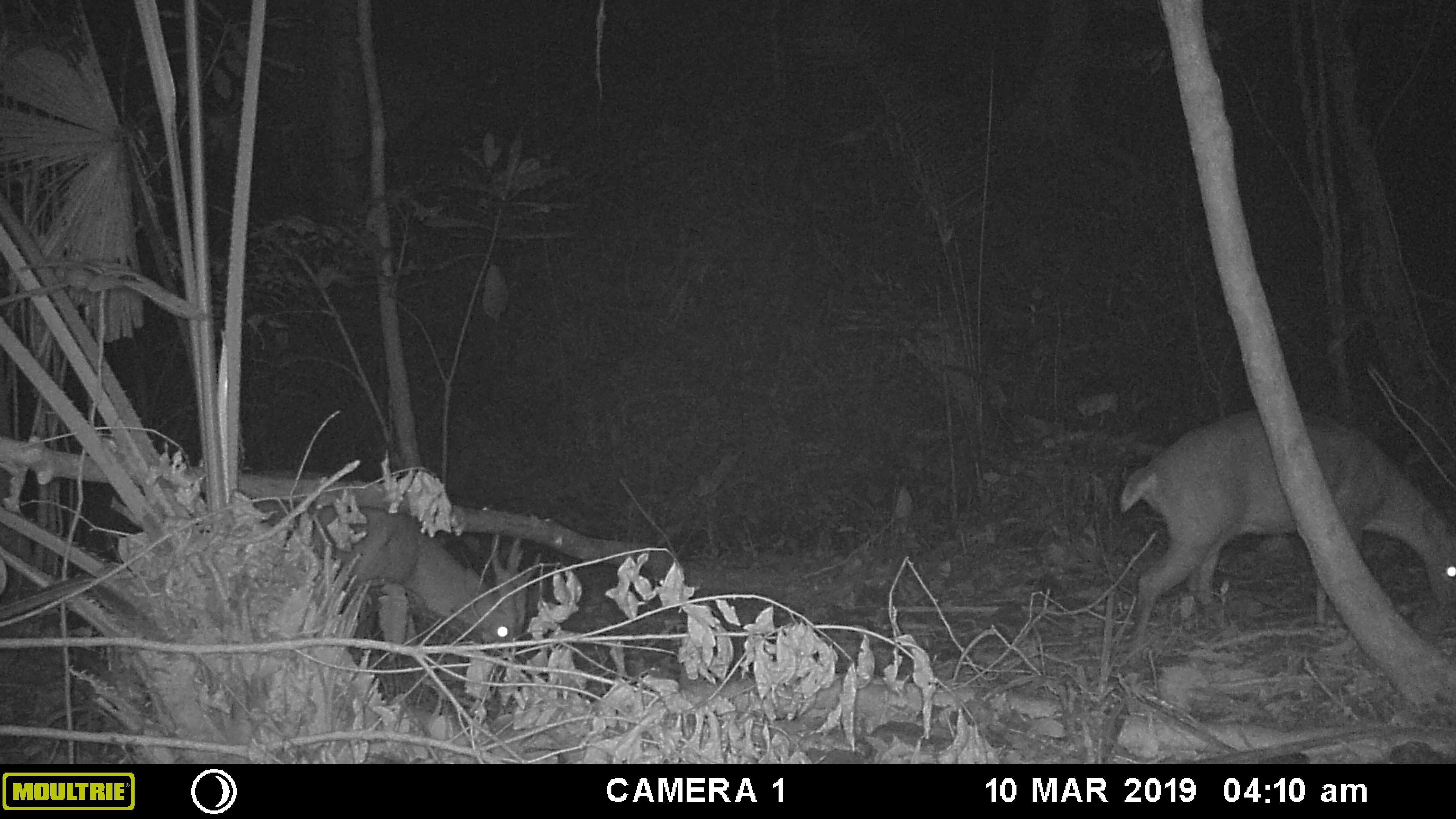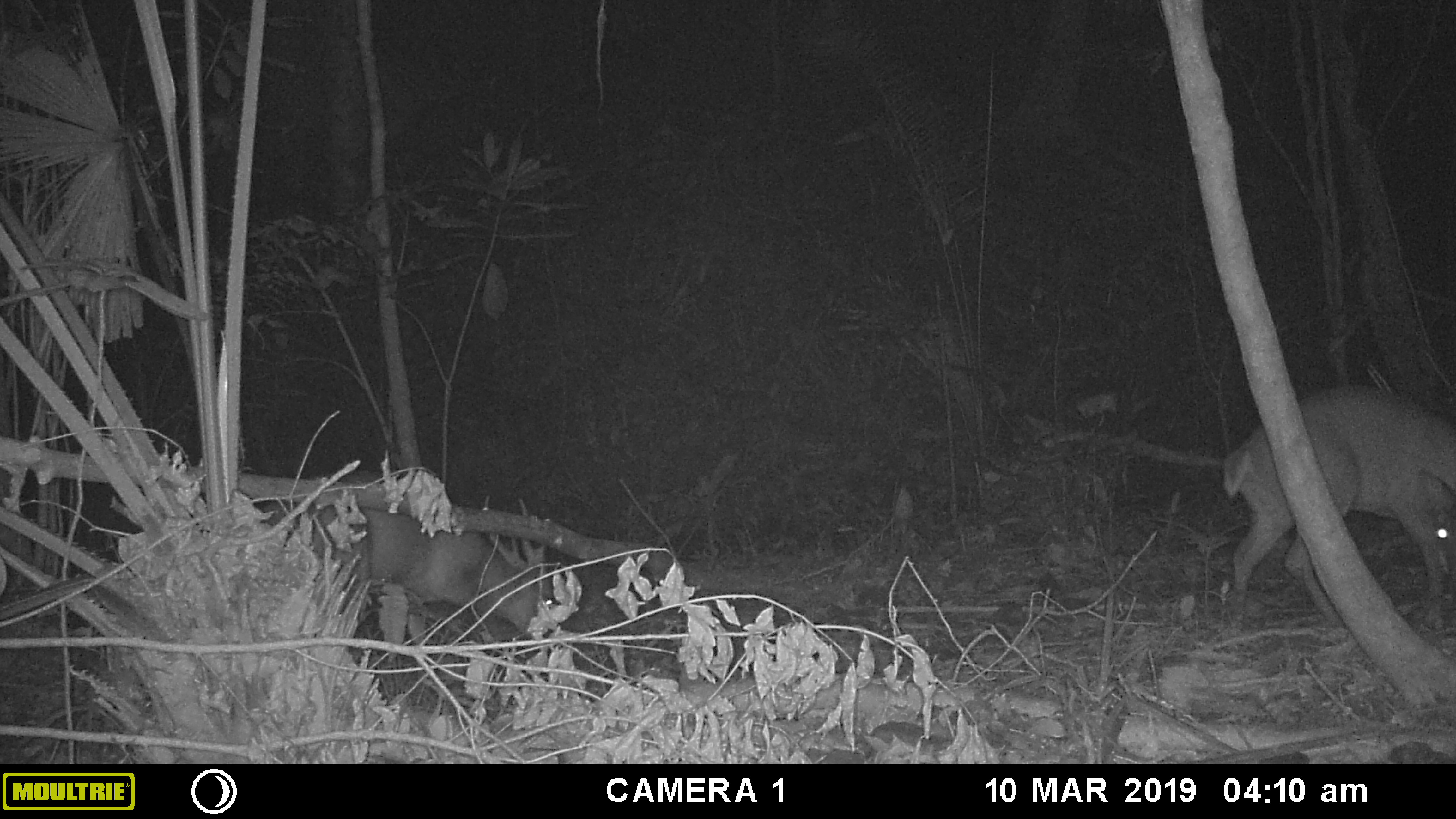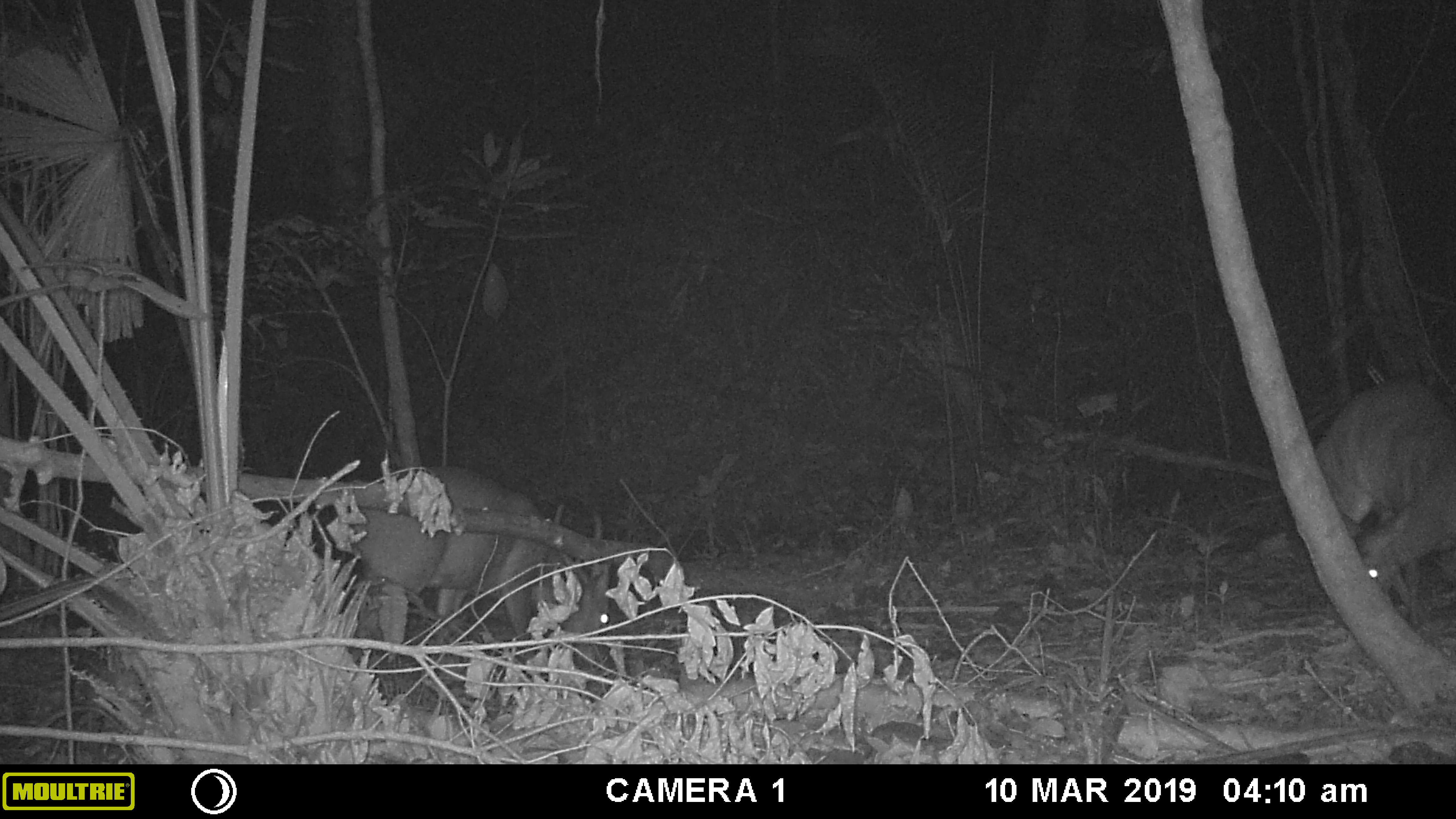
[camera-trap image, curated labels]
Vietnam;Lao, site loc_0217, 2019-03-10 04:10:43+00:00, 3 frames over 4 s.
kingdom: Animalia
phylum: Chordata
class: Mammalia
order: Artiodactyla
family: Cervidae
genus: Muntiacus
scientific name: Muntiacus vuquangensis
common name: large-antlered muntjac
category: large antlered muntjac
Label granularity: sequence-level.